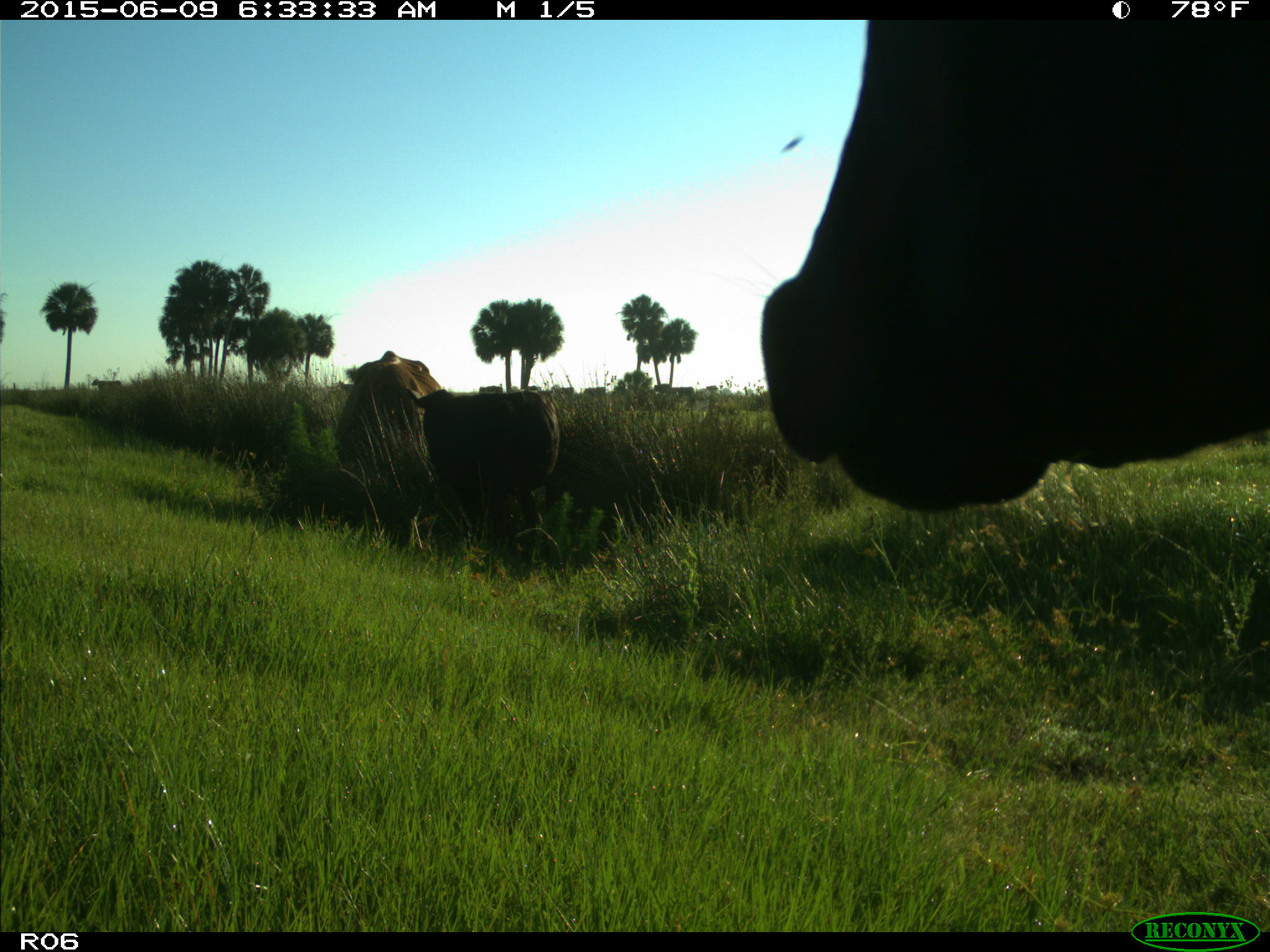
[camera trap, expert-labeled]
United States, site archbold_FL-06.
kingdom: Animalia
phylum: Chordata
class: Mammalia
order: Artiodactyla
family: Bovidae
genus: Bos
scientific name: Bos taurus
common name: domestic cow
Bos taurus (domestic cow).